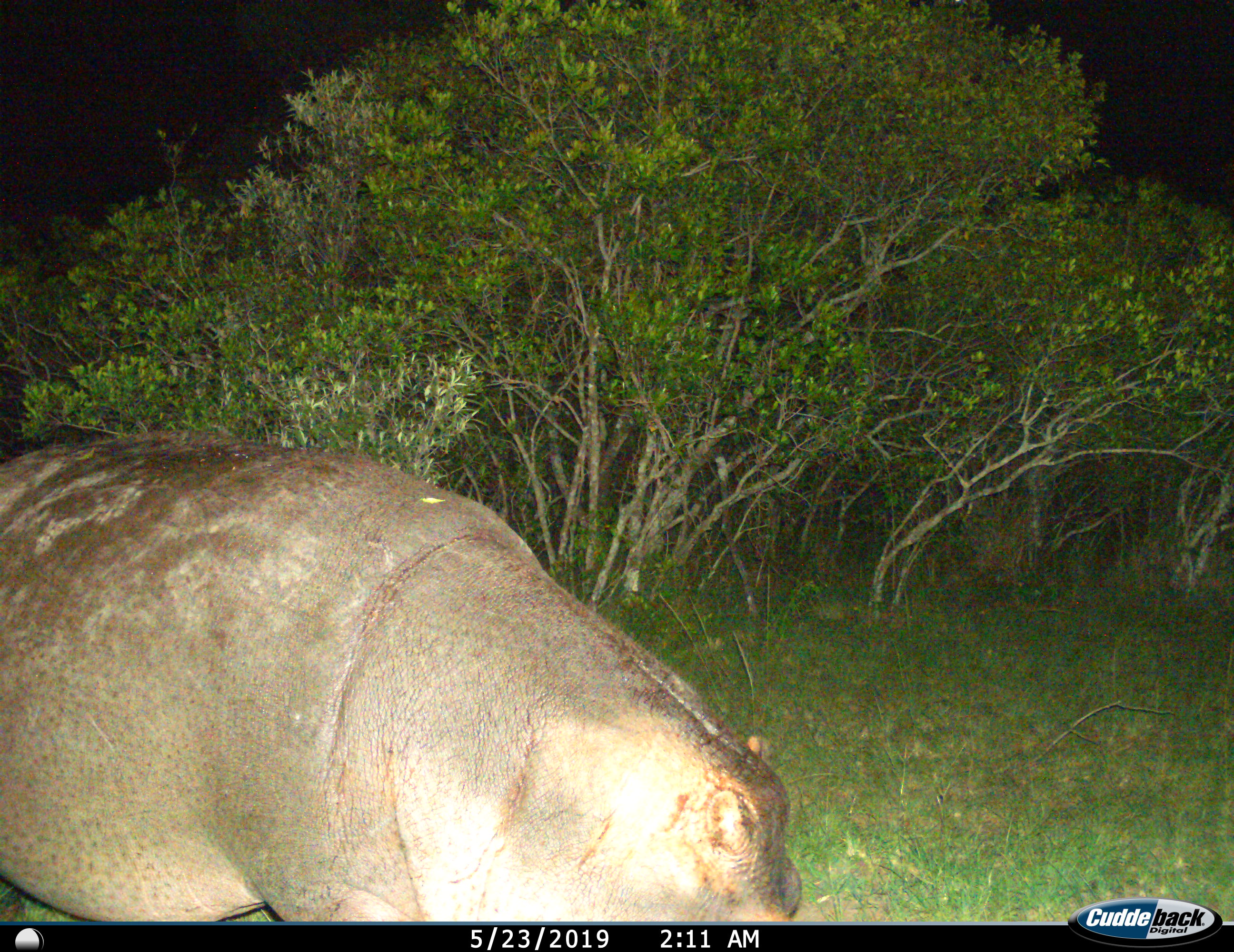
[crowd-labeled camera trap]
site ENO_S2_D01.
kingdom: Animalia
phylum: Chordata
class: Mammalia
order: Artiodactyla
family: Hippopotamidae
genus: Hippopotamus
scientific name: Hippopotamus amphibius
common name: hippopotamus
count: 1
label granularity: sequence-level